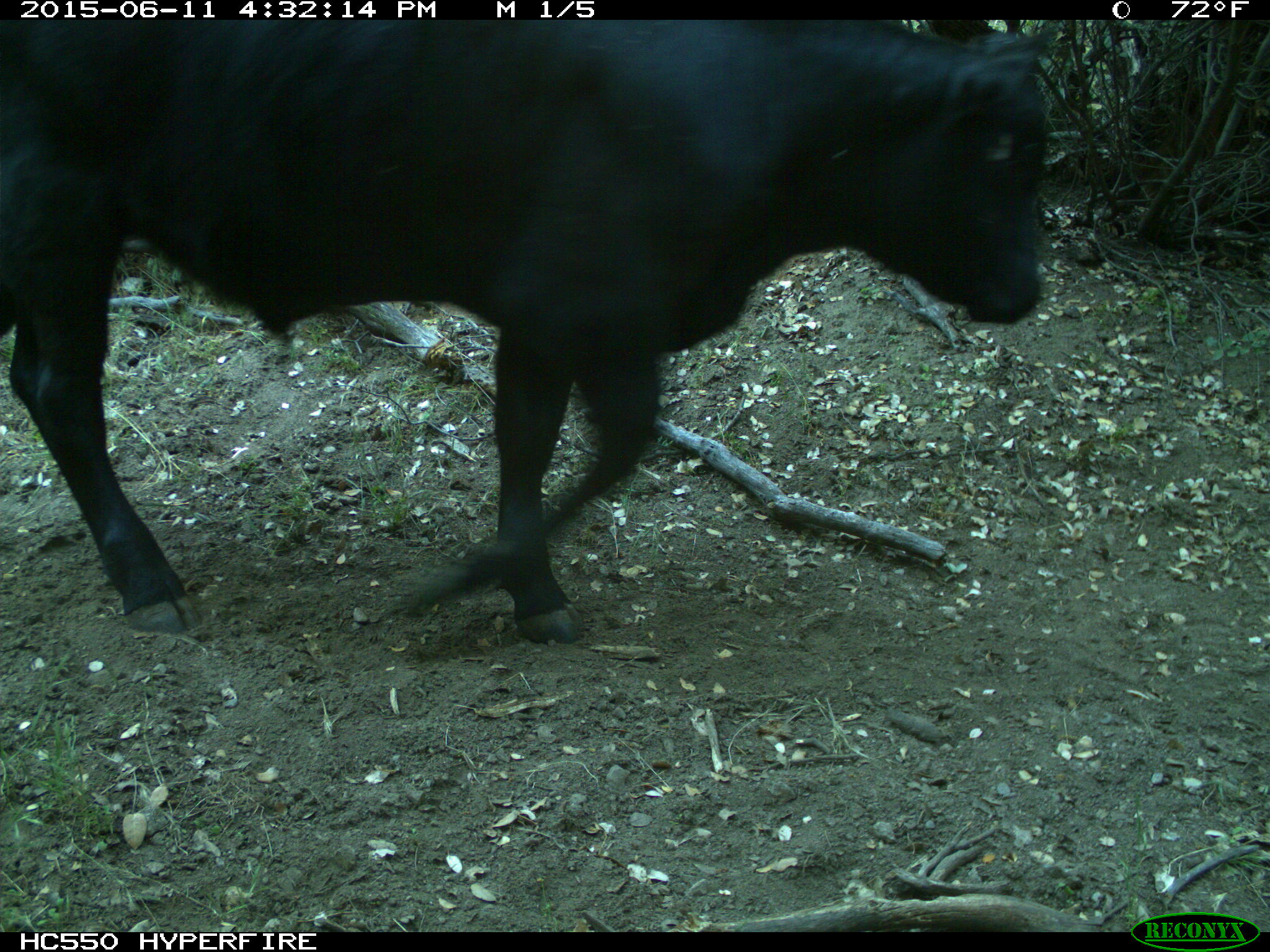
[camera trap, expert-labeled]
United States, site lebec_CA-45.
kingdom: Animalia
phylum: Chordata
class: Mammalia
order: Artiodactyla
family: Bovidae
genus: Bos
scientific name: Bos taurus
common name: domestic cow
Bos taurus (domestic cow).